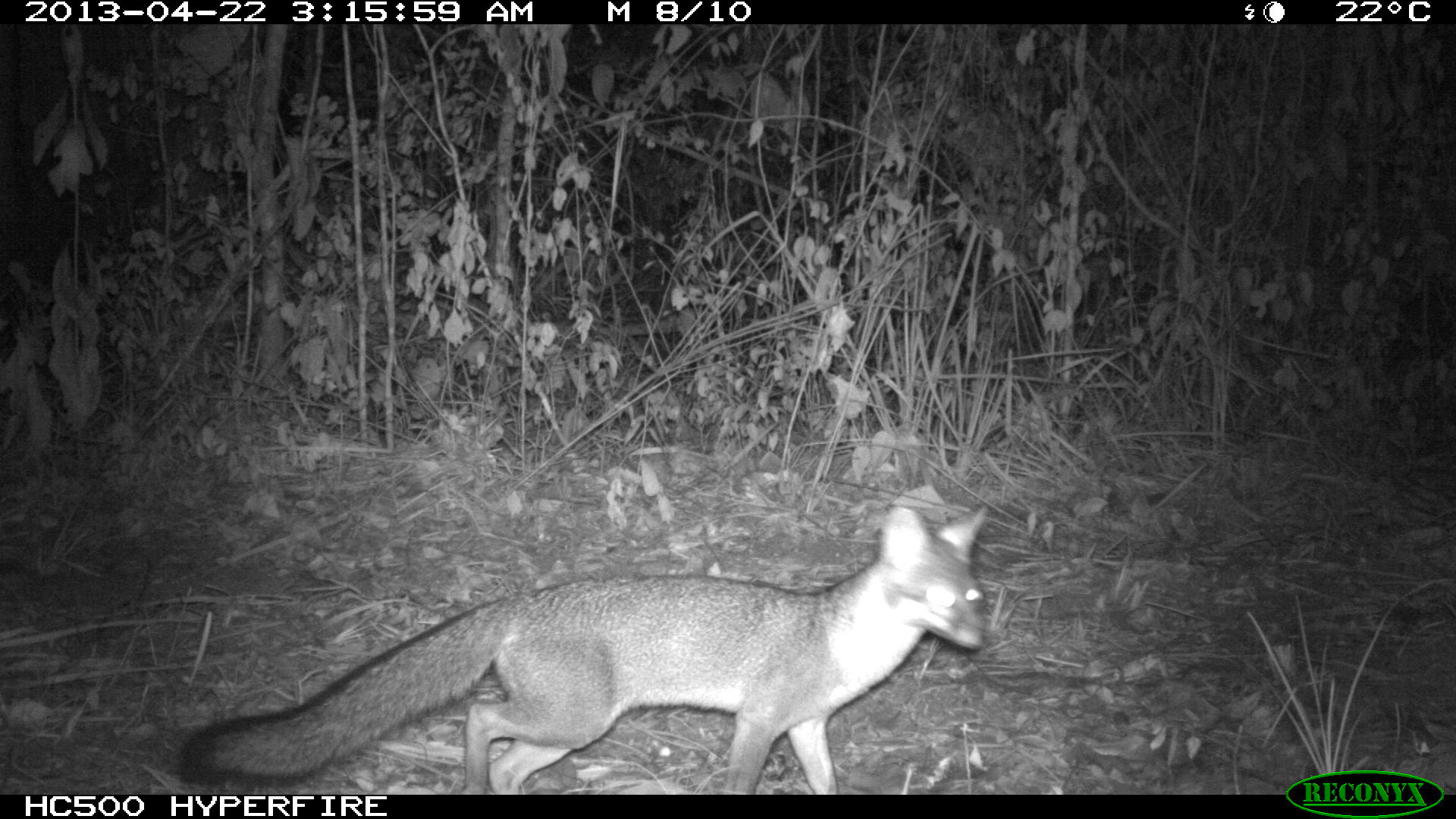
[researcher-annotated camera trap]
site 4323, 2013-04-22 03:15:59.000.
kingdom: Animalia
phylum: Chordata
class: Mammalia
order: Carnivora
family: Canidae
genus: Urocyon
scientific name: Urocyon cinereoargenteus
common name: gray fox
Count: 1.